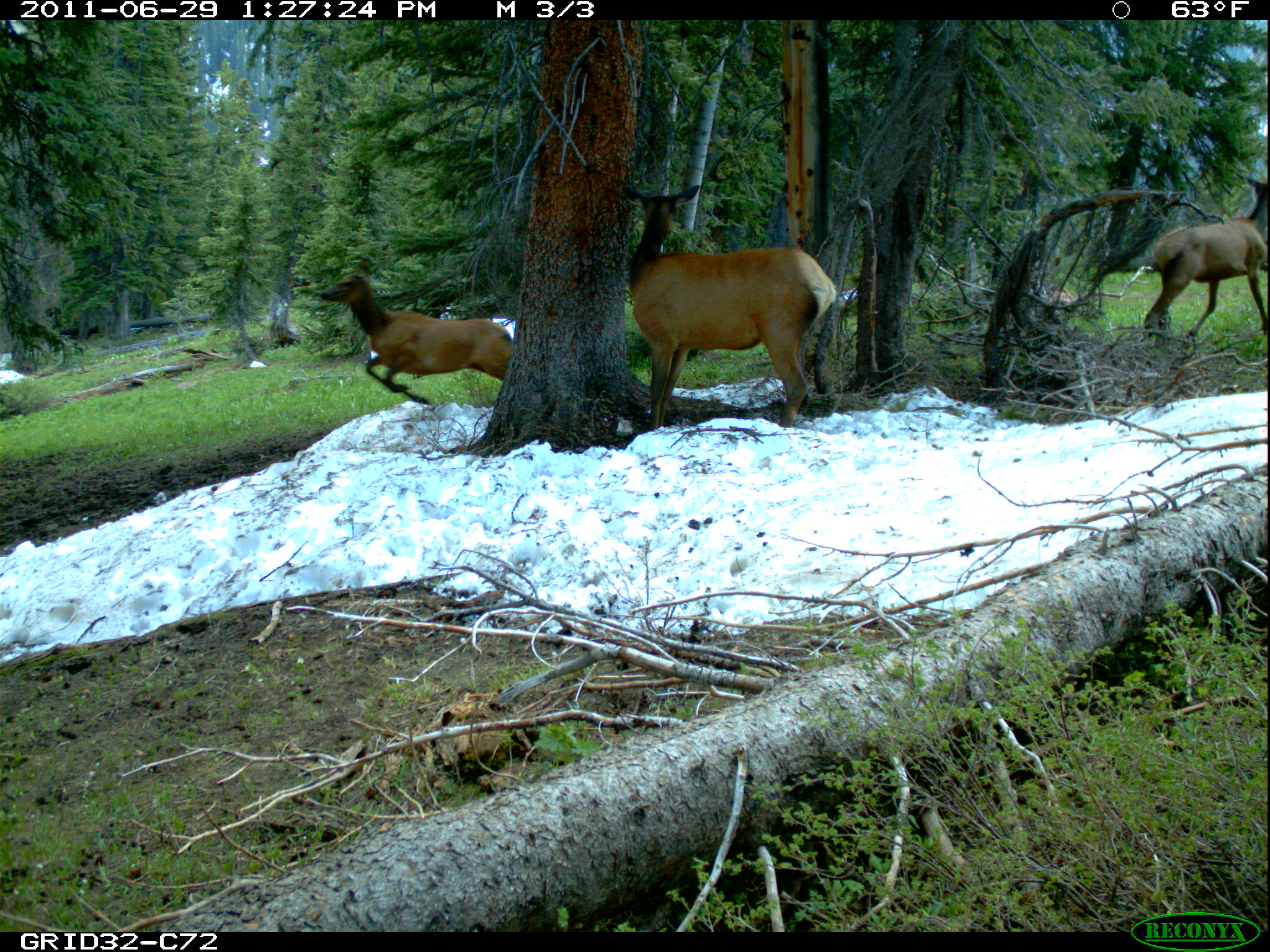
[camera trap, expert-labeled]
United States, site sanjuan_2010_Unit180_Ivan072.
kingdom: Animalia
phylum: Chordata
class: Mammalia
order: Artiodactyla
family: Cervidae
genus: Cervus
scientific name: Cervus elaphus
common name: red deer